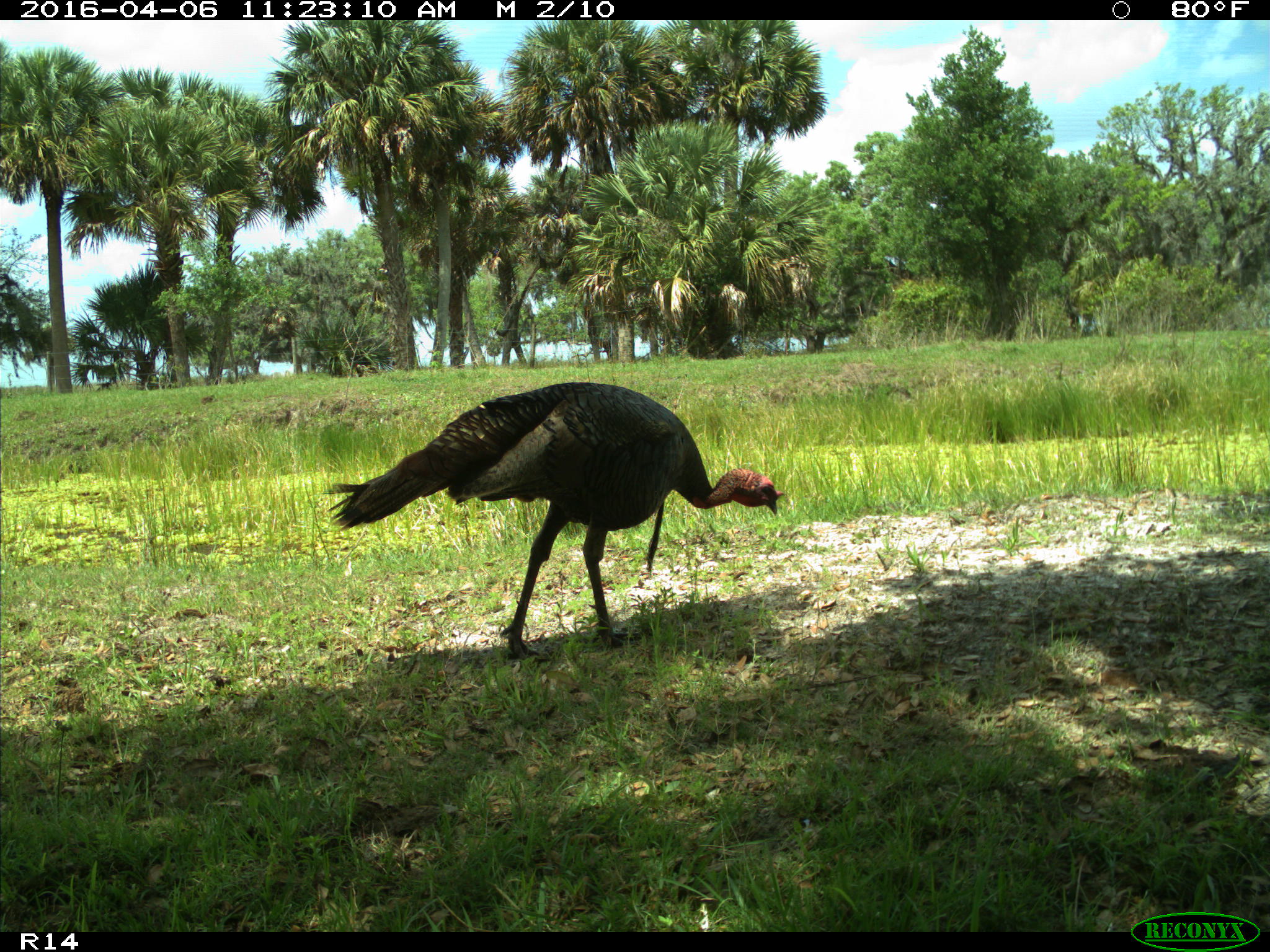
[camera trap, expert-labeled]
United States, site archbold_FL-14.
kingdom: Animalia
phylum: Chordata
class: Aves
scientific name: Aves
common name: birds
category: unidentified bird